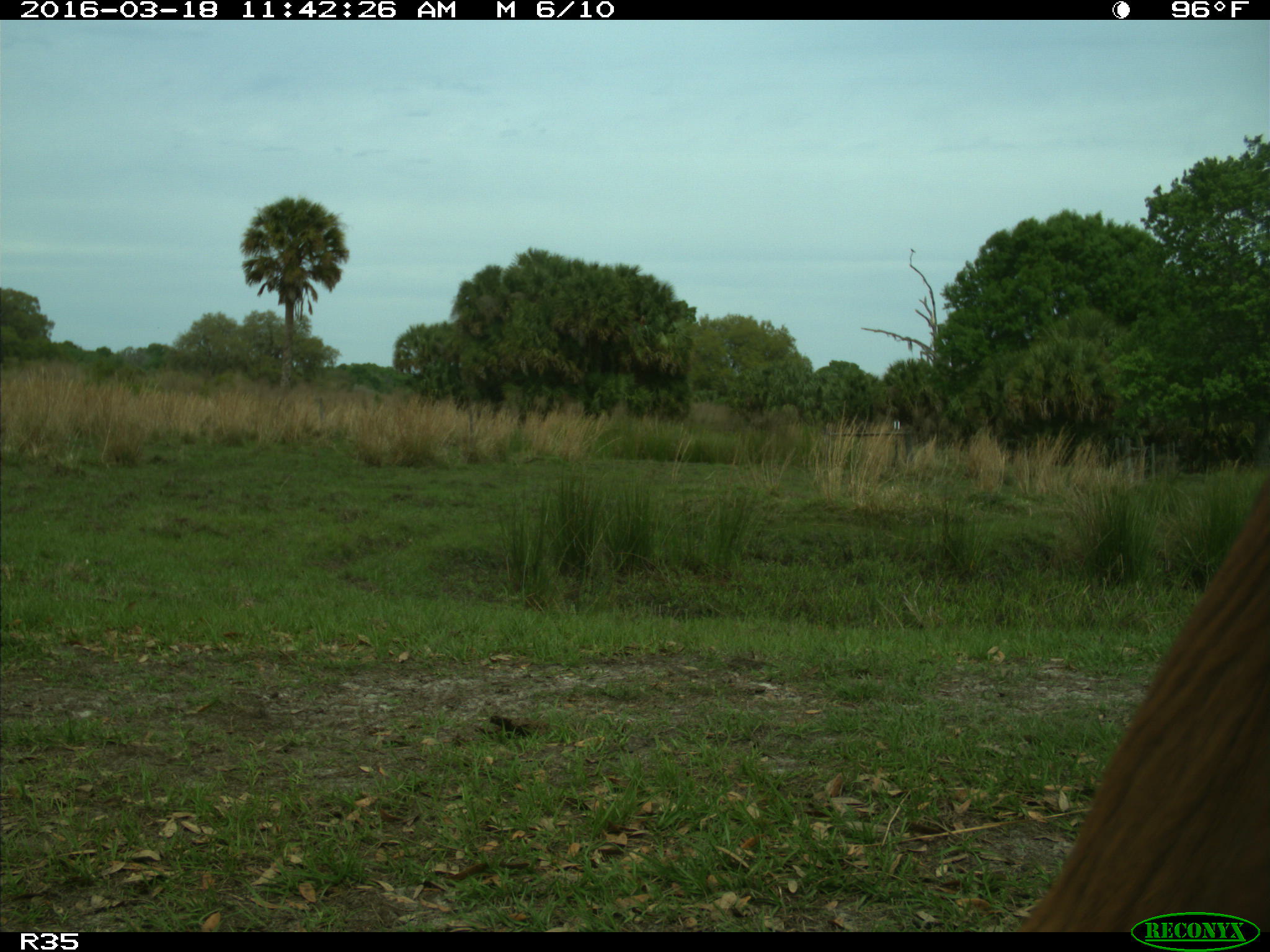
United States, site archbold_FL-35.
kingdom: Animalia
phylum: Chordata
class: Mammalia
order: Artiodactyla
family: Bovidae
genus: Bos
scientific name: Bos taurus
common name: domestic cow